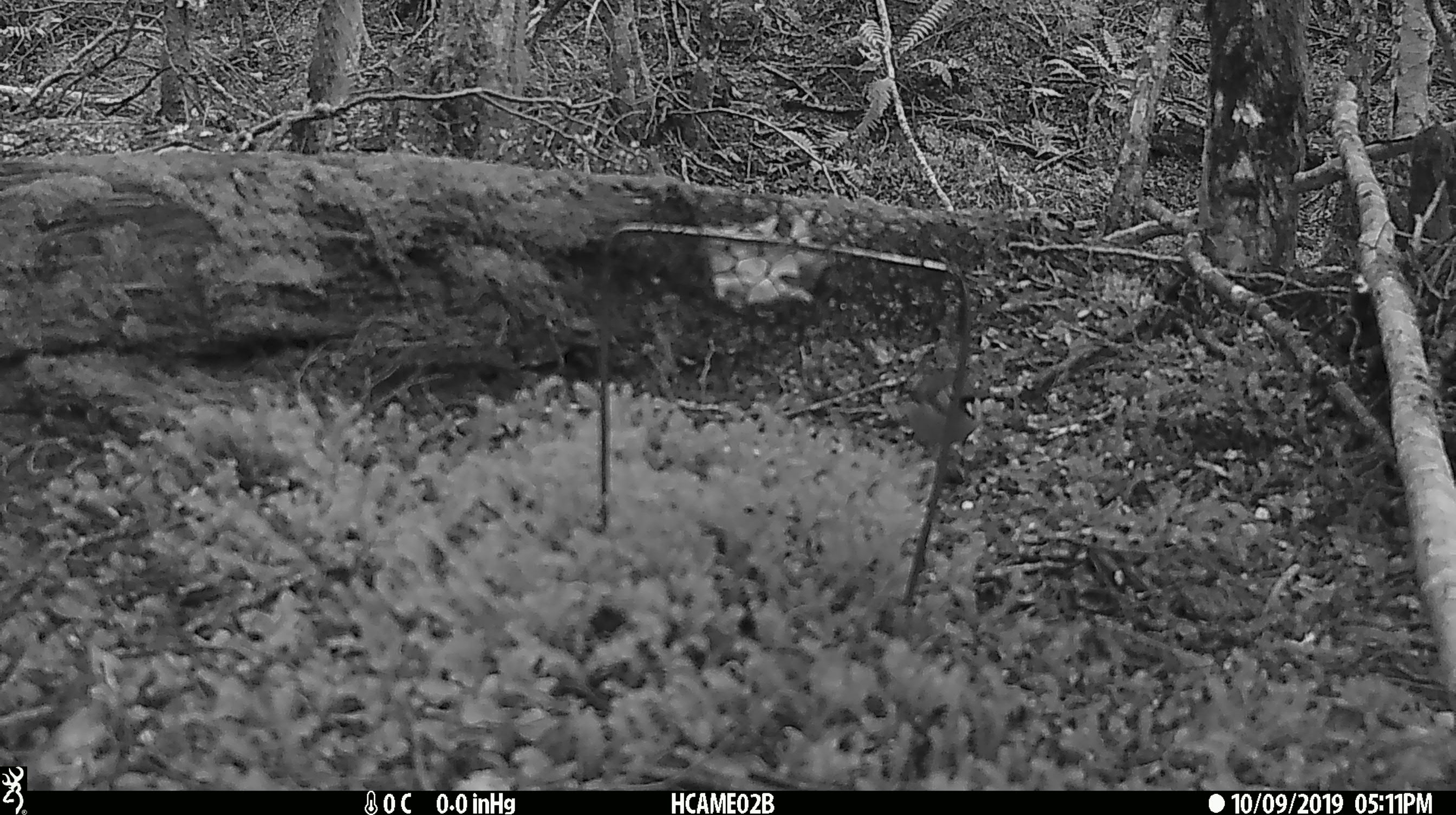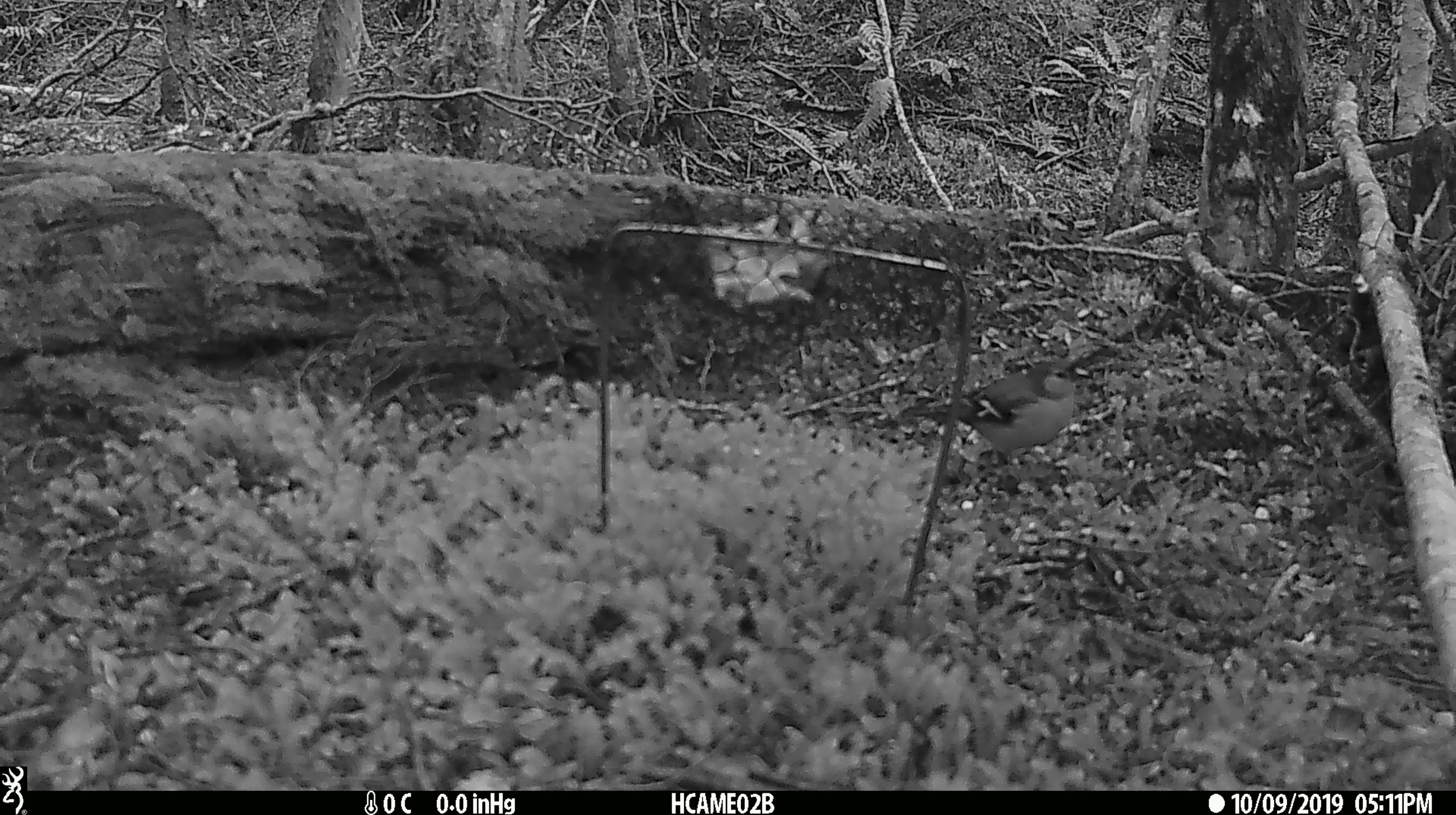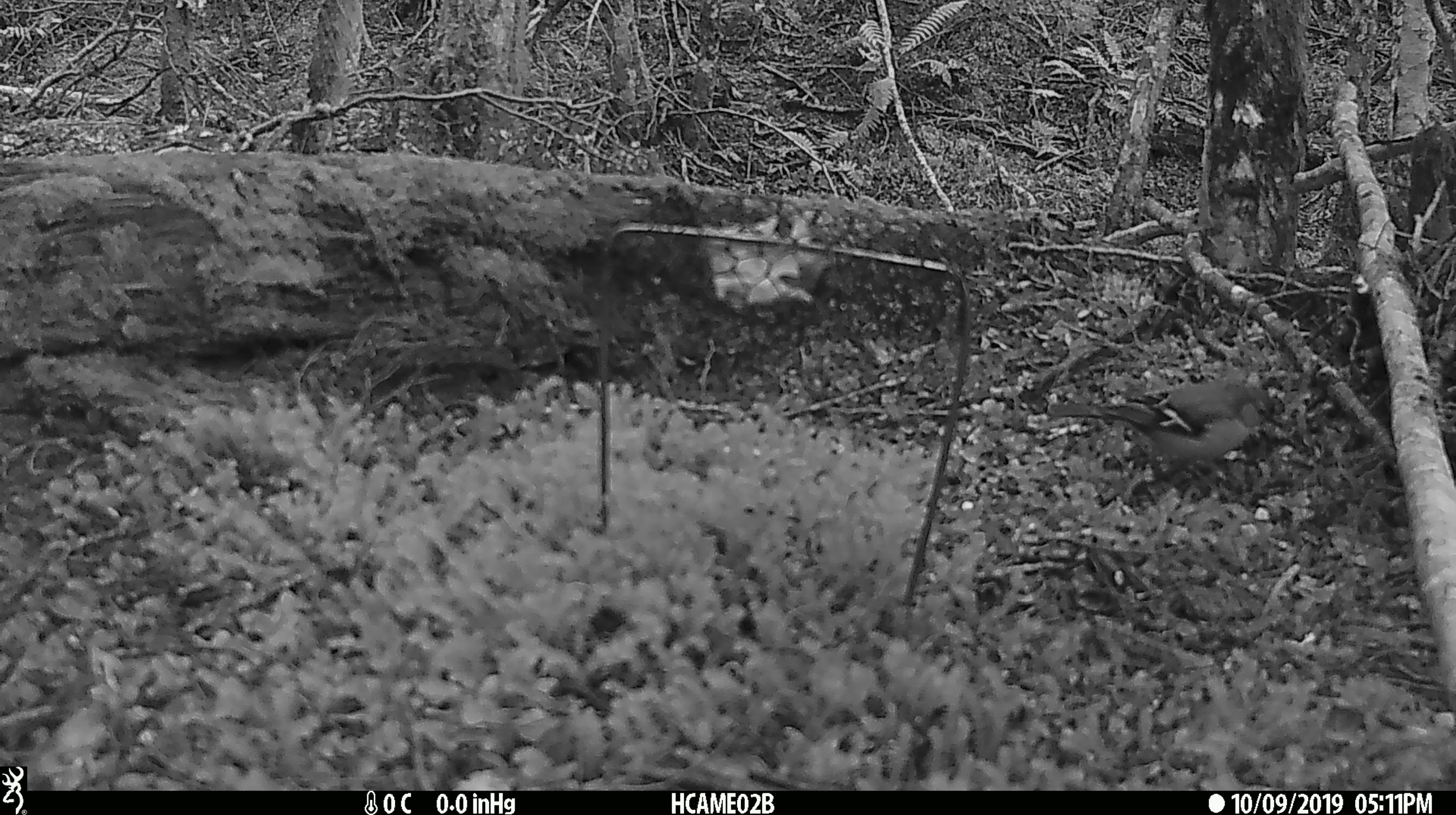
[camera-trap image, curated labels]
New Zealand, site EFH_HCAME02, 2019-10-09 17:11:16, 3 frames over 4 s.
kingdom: Animalia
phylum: Chordata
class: Aves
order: Passeriformes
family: Fringillidae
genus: Fringilla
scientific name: Fringilla coelebs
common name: common chaffinch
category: chaffinch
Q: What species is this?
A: Chaffinch (common chaffinch) (Fringilla coelebs).